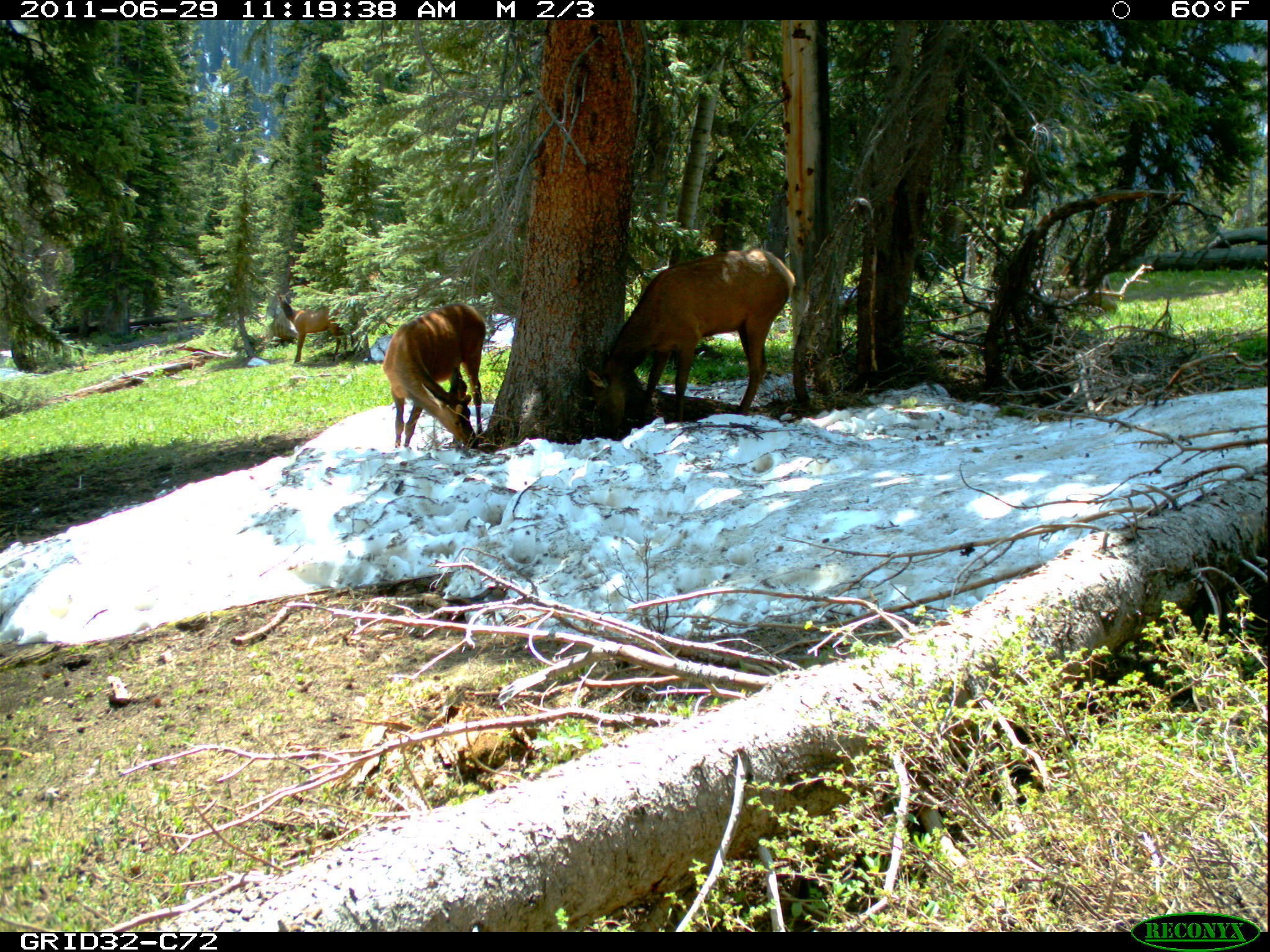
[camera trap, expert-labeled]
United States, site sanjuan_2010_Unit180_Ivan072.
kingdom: Animalia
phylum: Chordata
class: Mammalia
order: Artiodactyla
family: Cervidae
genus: Cervus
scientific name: Cervus elaphus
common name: red deer